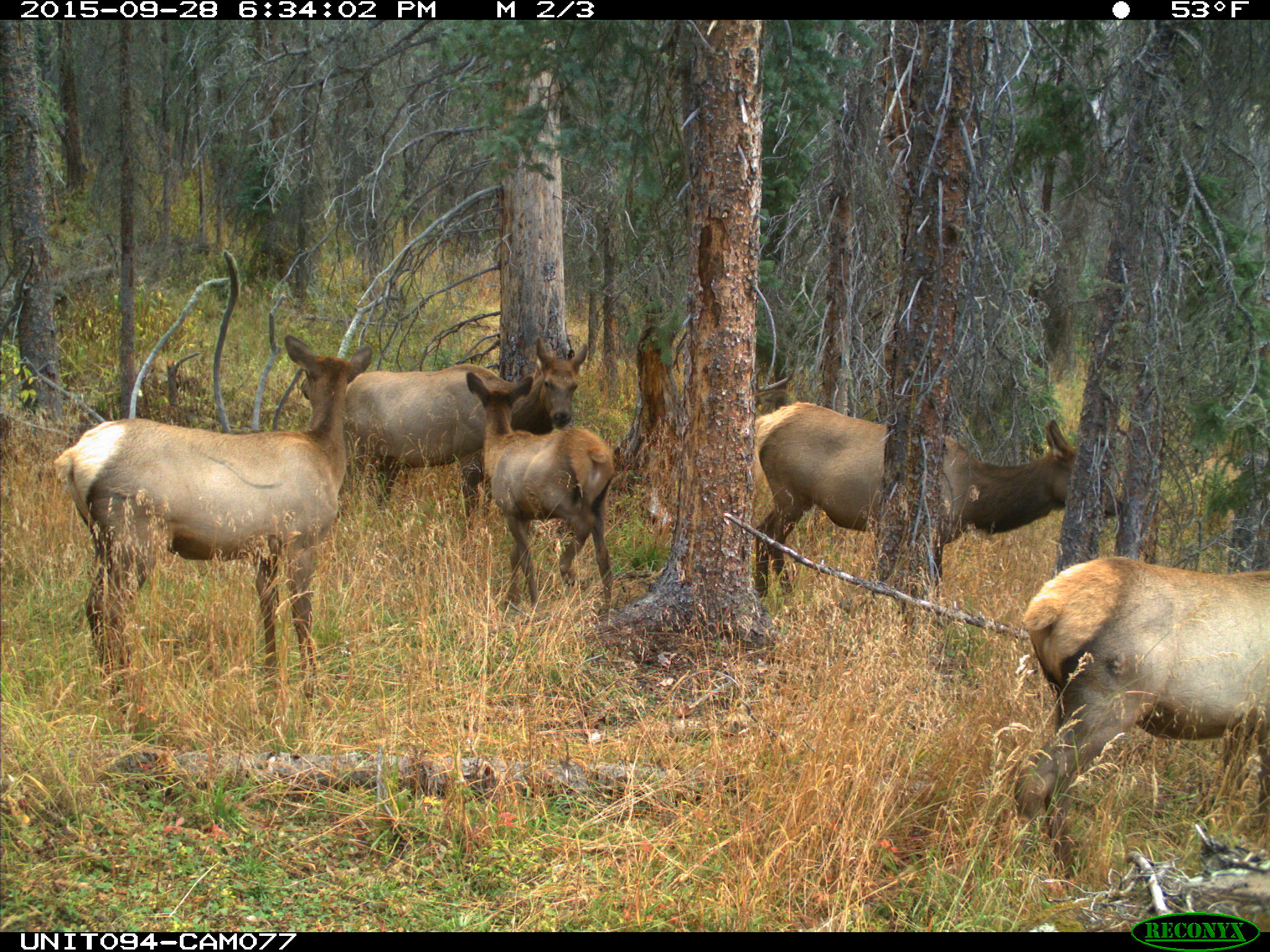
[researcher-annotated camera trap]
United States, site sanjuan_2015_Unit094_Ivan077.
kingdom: Animalia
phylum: Chordata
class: Mammalia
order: Artiodactyla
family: Cervidae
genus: Cervus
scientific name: Cervus elaphus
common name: red deer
Cervus elaphus (red deer).